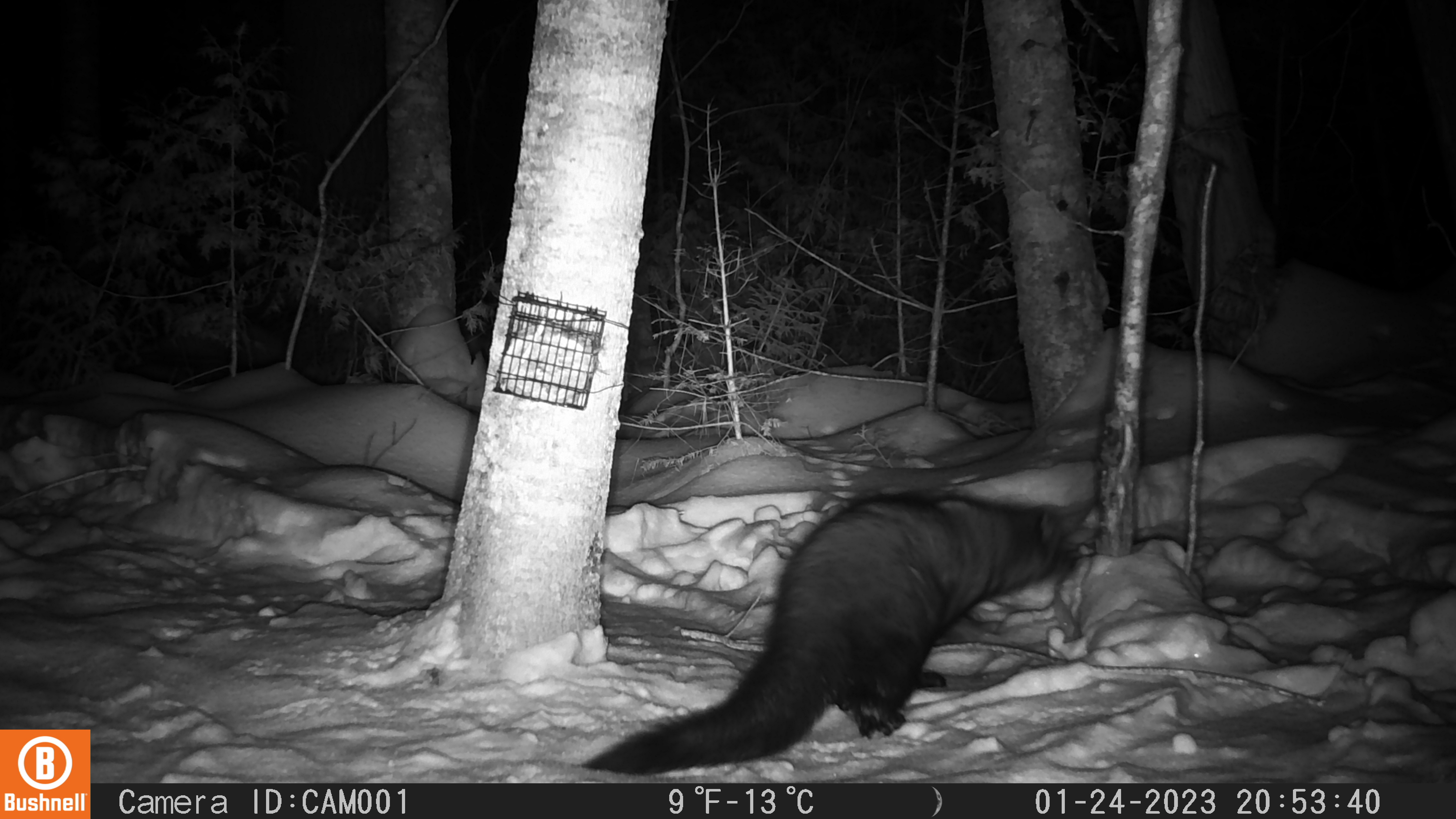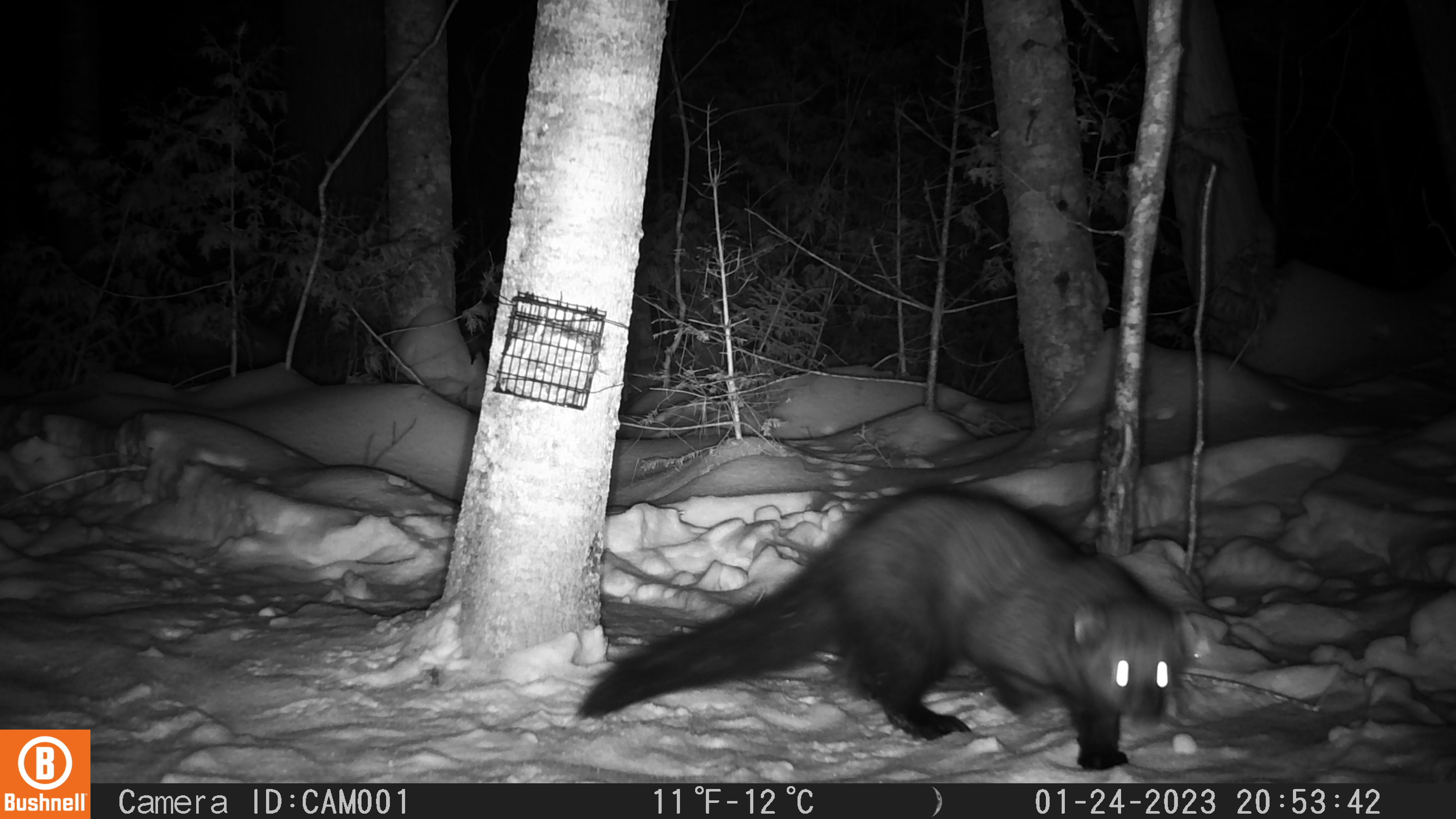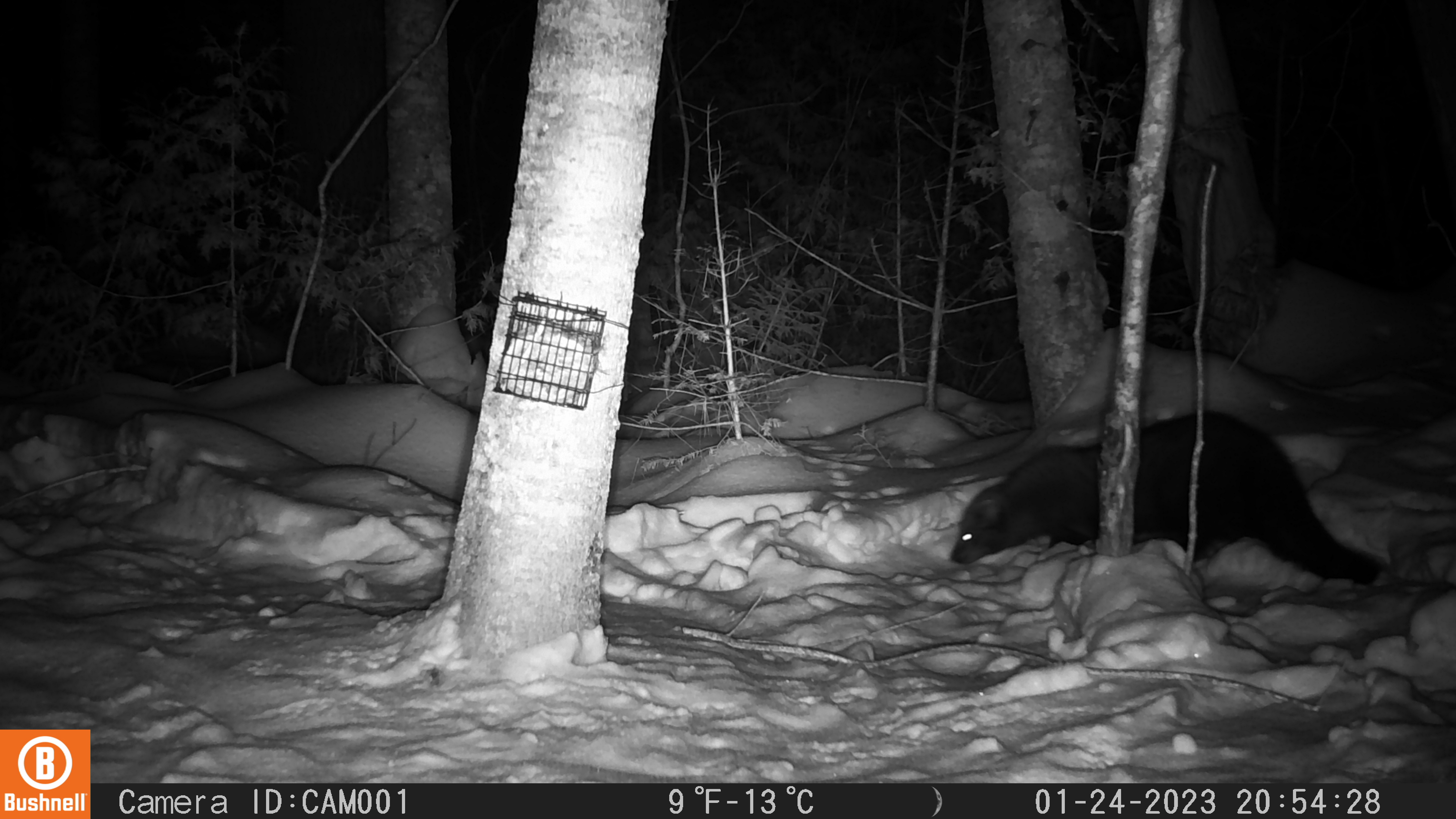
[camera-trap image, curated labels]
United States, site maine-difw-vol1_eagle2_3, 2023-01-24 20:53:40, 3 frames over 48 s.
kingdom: Animalia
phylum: Chordata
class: Mammalia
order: Carnivora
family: Mustelidae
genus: Pekania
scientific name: Pekania pennanti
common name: fisher